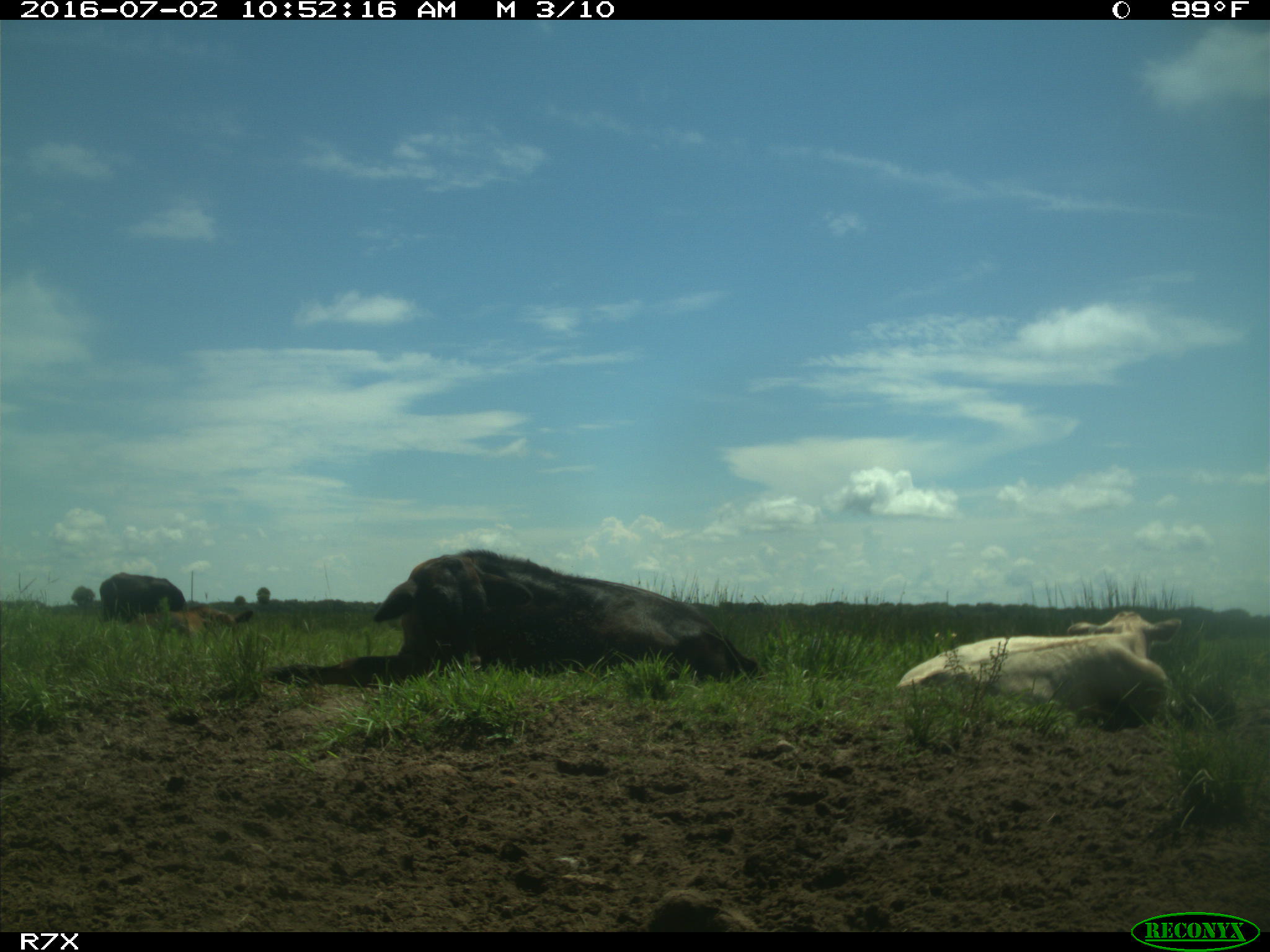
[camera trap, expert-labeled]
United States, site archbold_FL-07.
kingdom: Animalia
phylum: Chordata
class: Mammalia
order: Artiodactyla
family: Bovidae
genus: Bos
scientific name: Bos taurus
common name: domestic cow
Bos taurus (domestic cow).